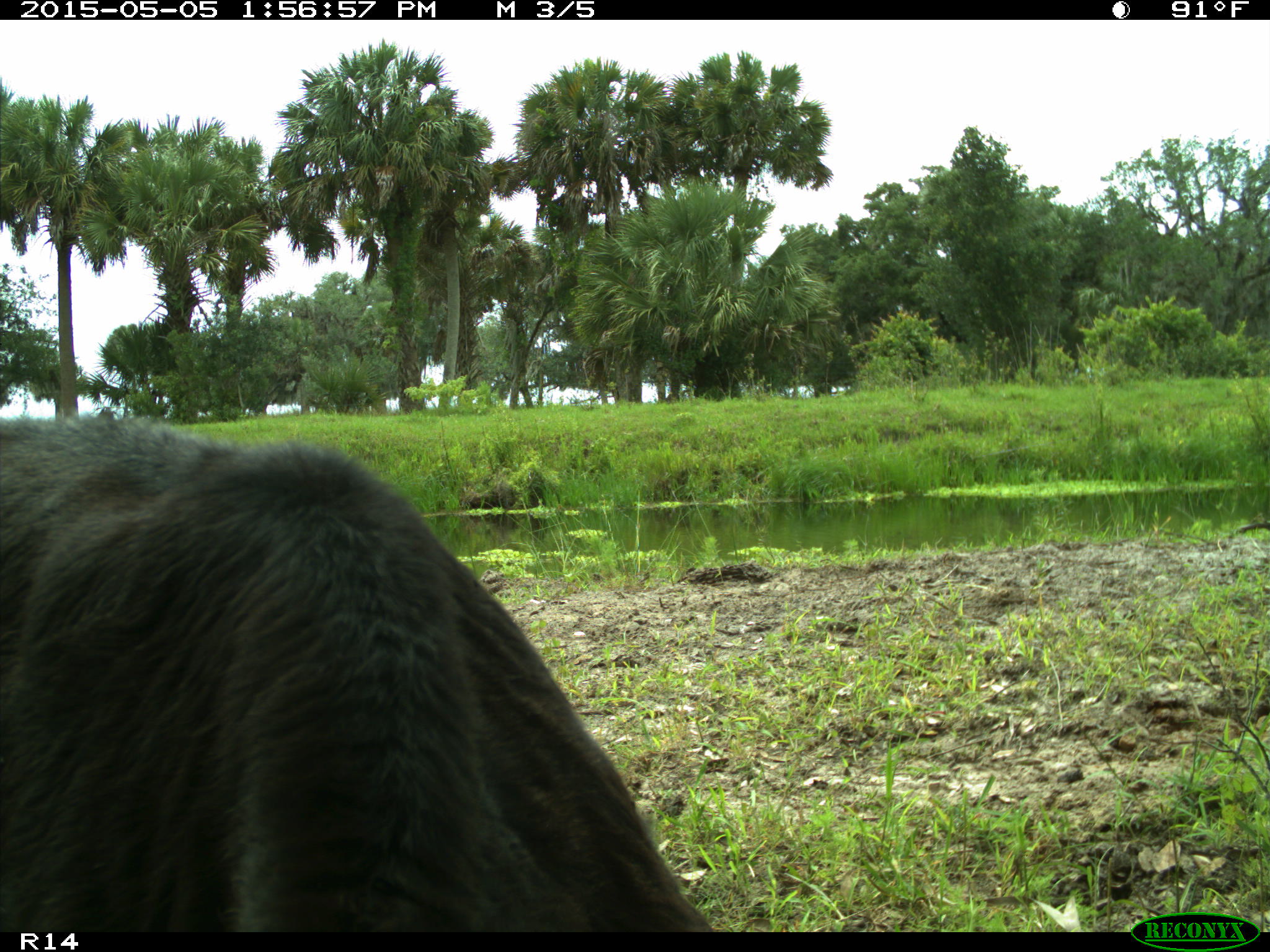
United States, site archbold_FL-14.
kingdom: Animalia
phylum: Chordata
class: Mammalia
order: Artiodactyla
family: Bovidae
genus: Bos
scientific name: Bos taurus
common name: domestic cow